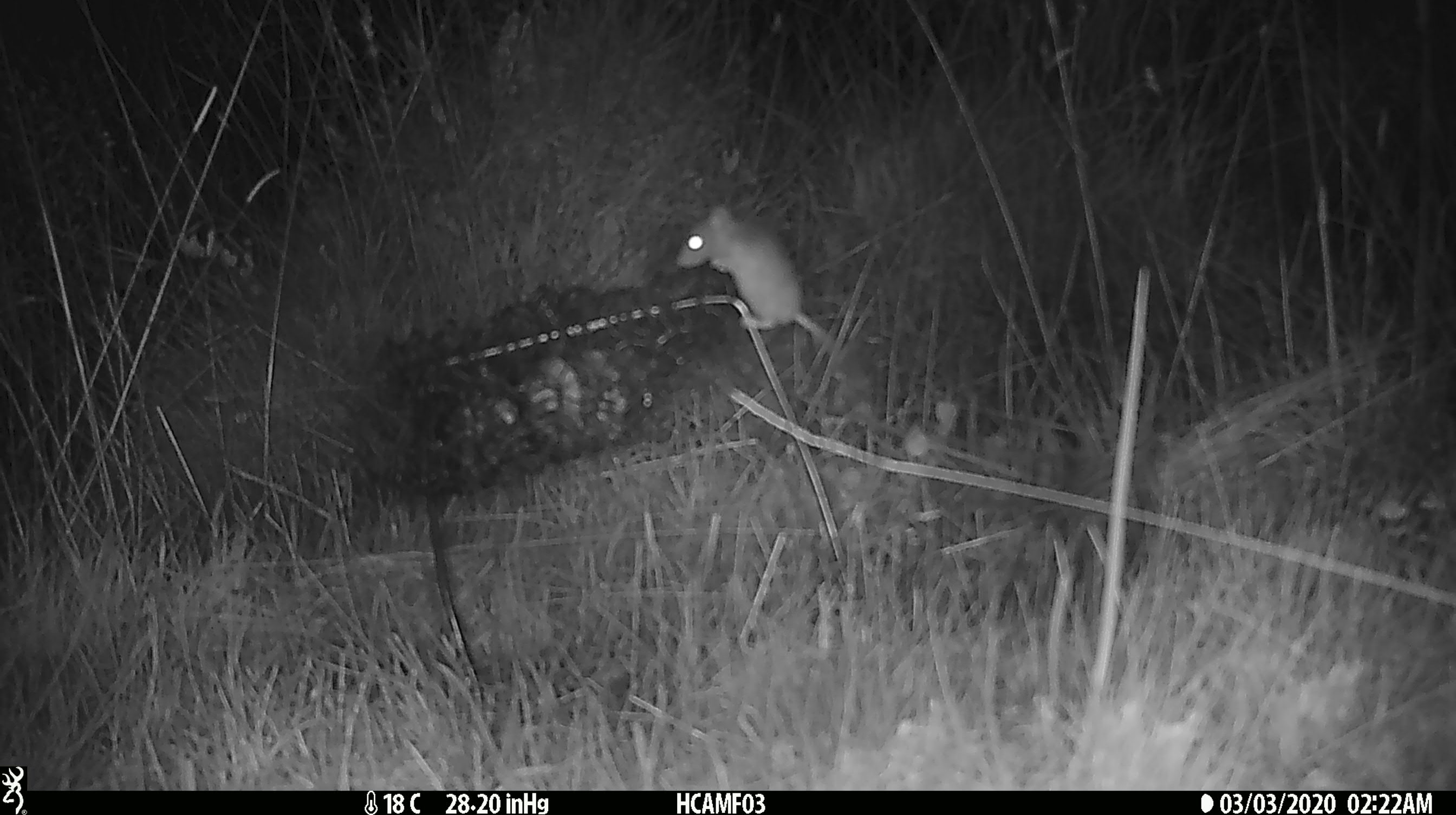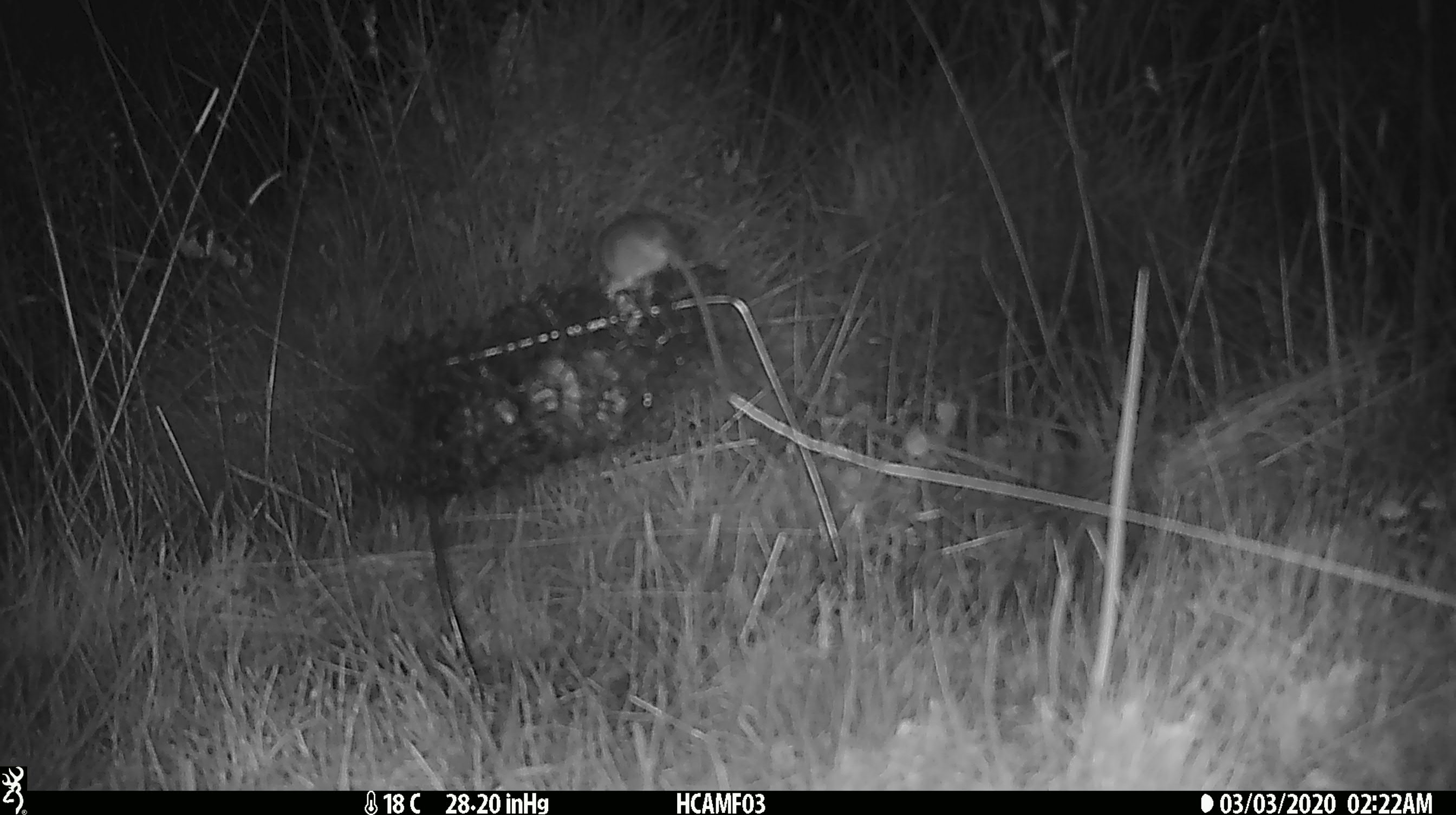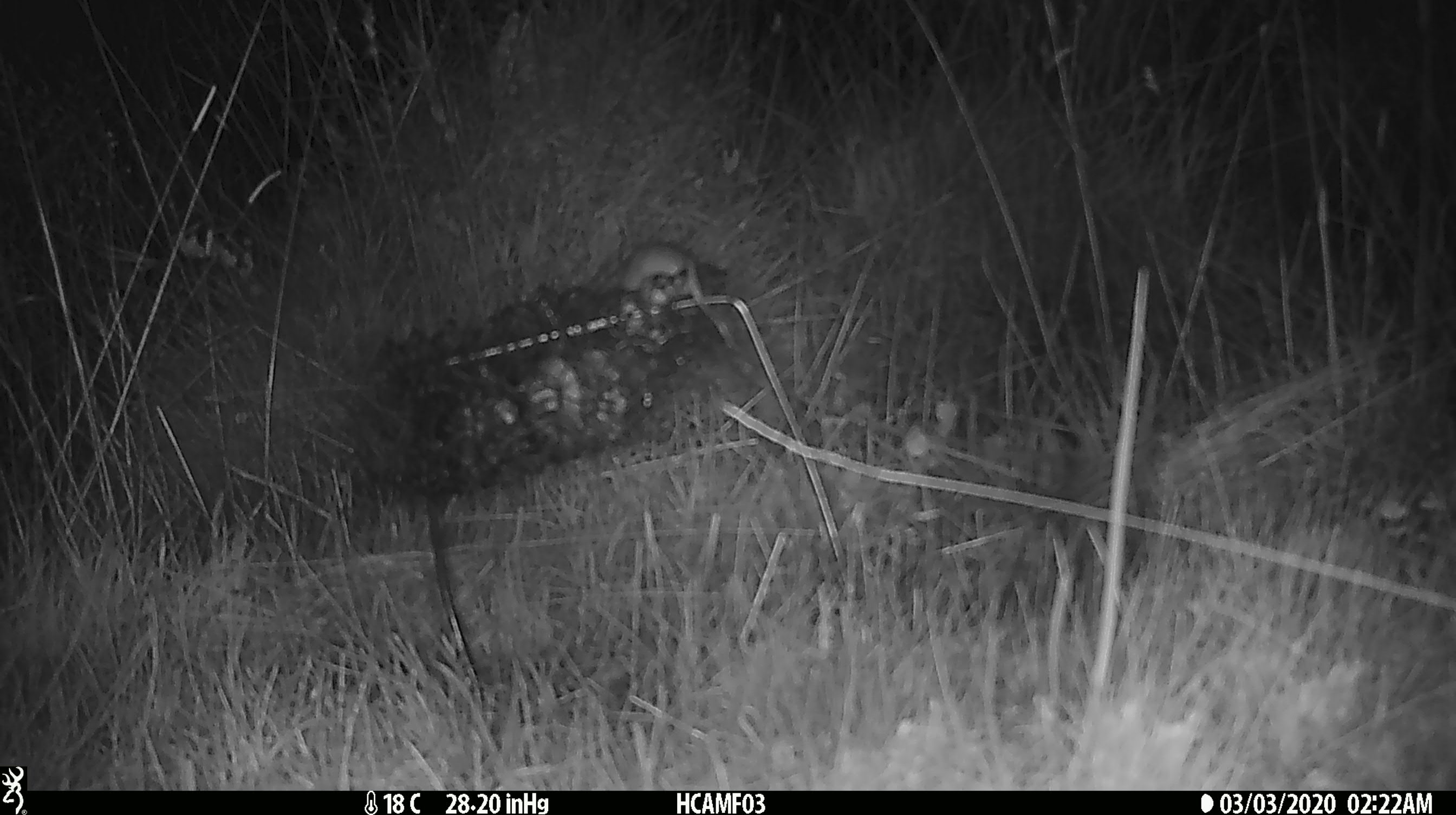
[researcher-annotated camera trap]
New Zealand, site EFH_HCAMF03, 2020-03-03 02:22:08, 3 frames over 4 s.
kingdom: Animalia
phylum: Chordata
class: Mammalia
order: Rodentia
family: Muridae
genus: Mus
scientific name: Mus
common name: mouse